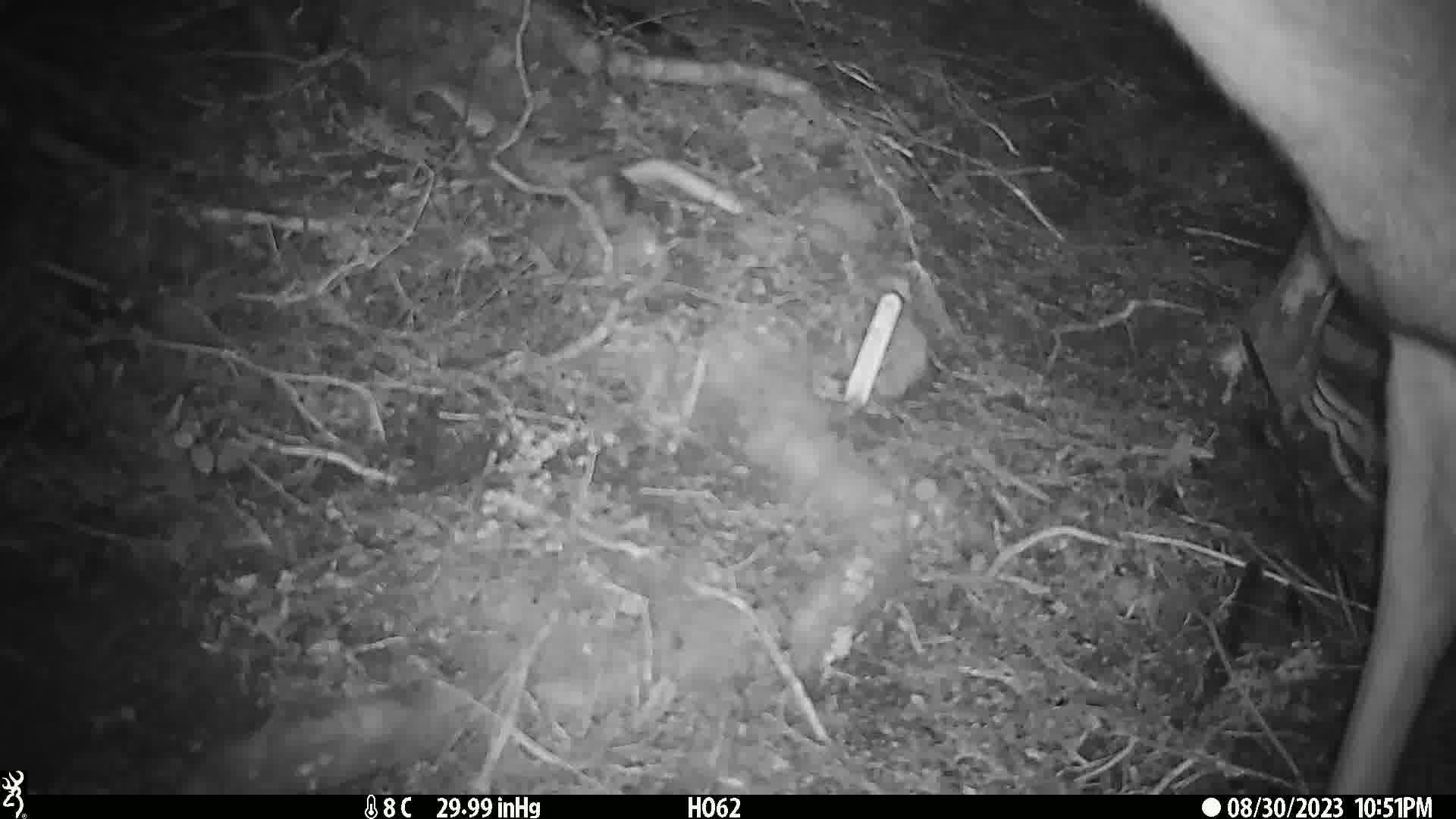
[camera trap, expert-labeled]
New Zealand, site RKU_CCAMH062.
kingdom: Animalia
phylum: Chordata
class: Mammalia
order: Artiodactyla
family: Cervidae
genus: Odocoileus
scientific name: Odocoileus virginianus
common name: white-tailed deer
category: white tailed deer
White tailed deer (white-tailed deer) (Odocoileus virginianus).